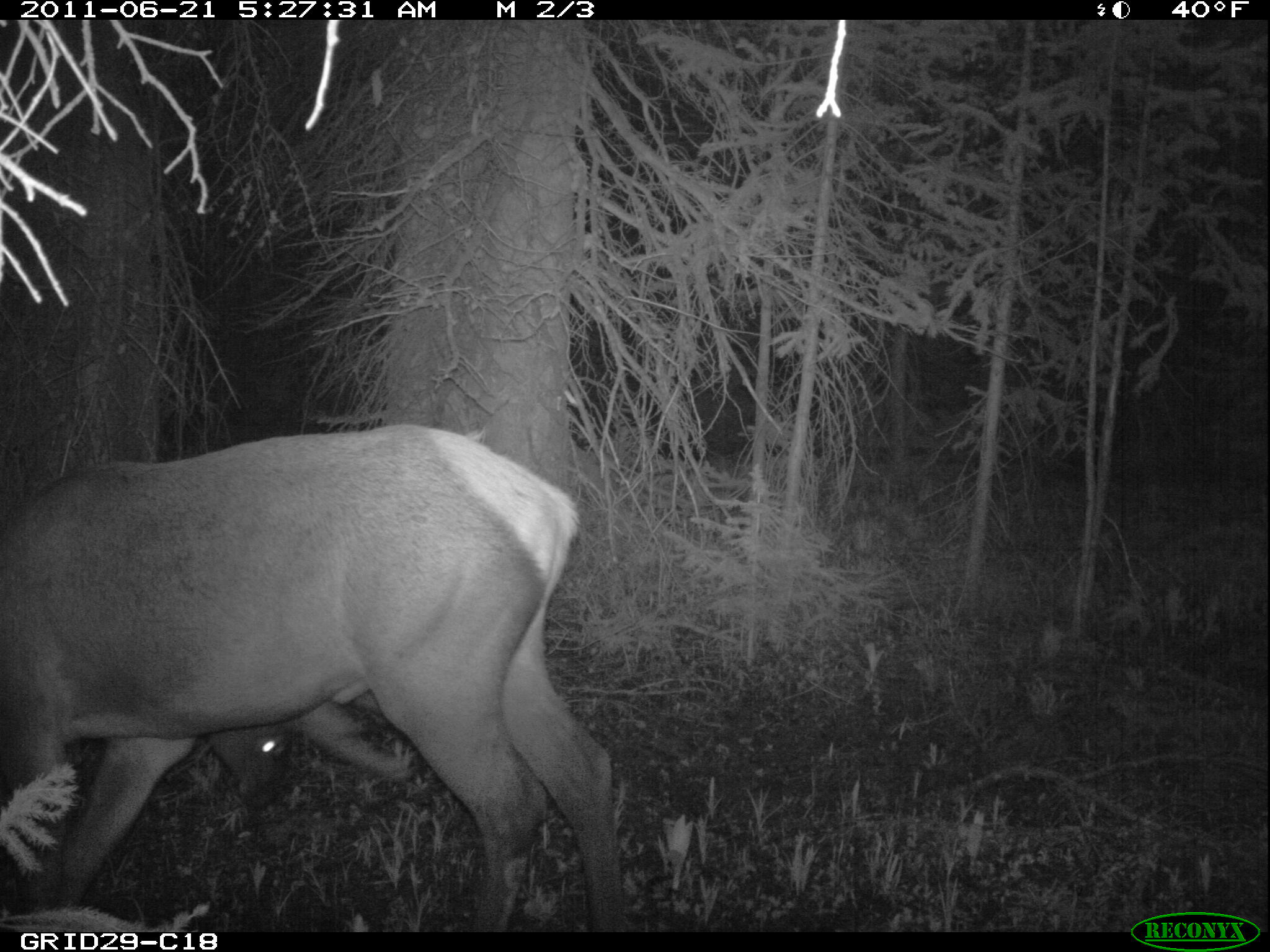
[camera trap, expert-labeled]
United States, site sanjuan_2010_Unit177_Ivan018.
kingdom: Animalia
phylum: Chordata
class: Mammalia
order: Artiodactyla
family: Cervidae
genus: Cervus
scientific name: Cervus elaphus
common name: red deer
Cervus elaphus (red deer).